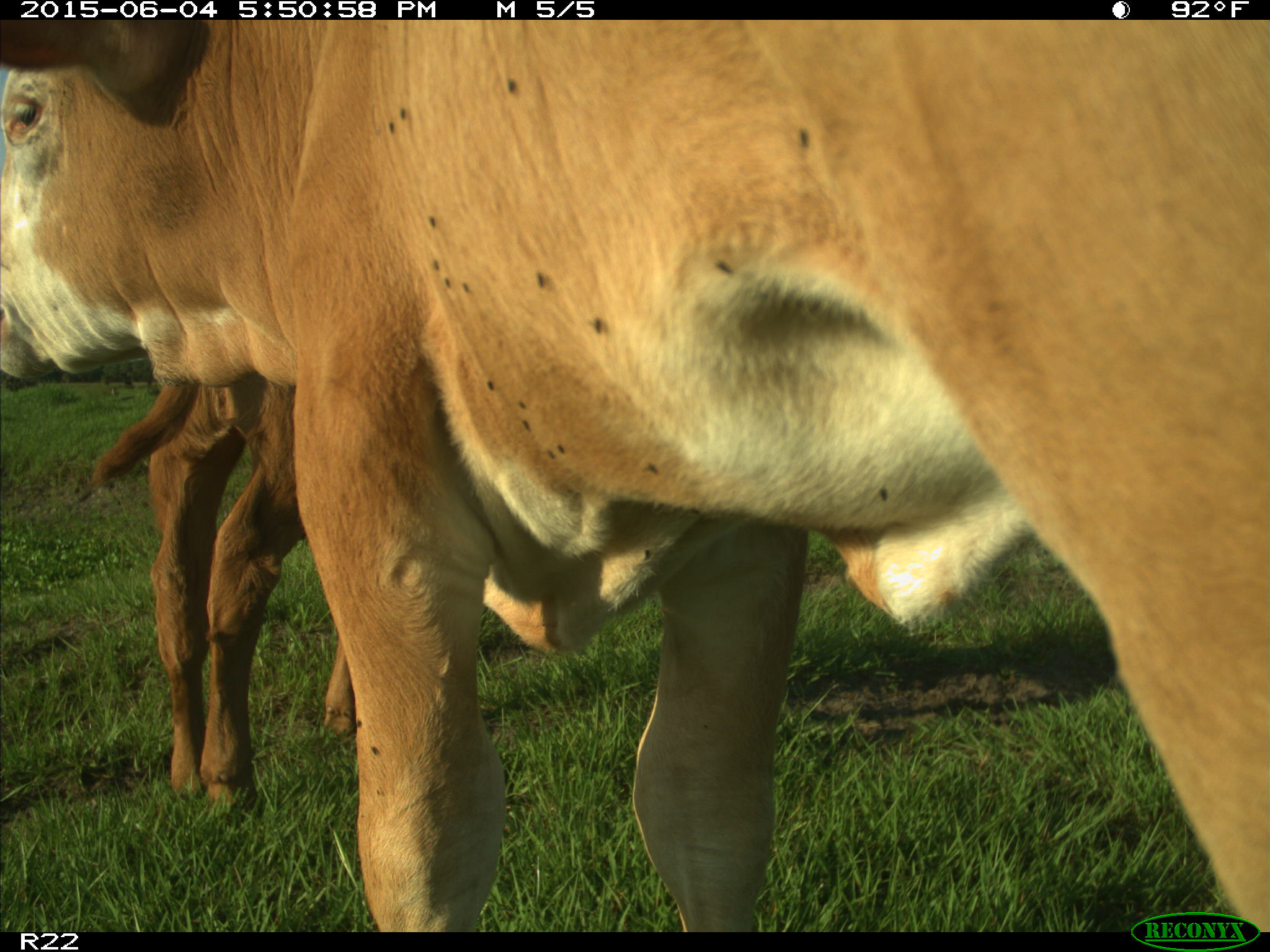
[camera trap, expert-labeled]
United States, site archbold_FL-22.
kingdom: Animalia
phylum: Chordata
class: Mammalia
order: Artiodactyla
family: Bovidae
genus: Bos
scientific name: Bos taurus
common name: domestic cow